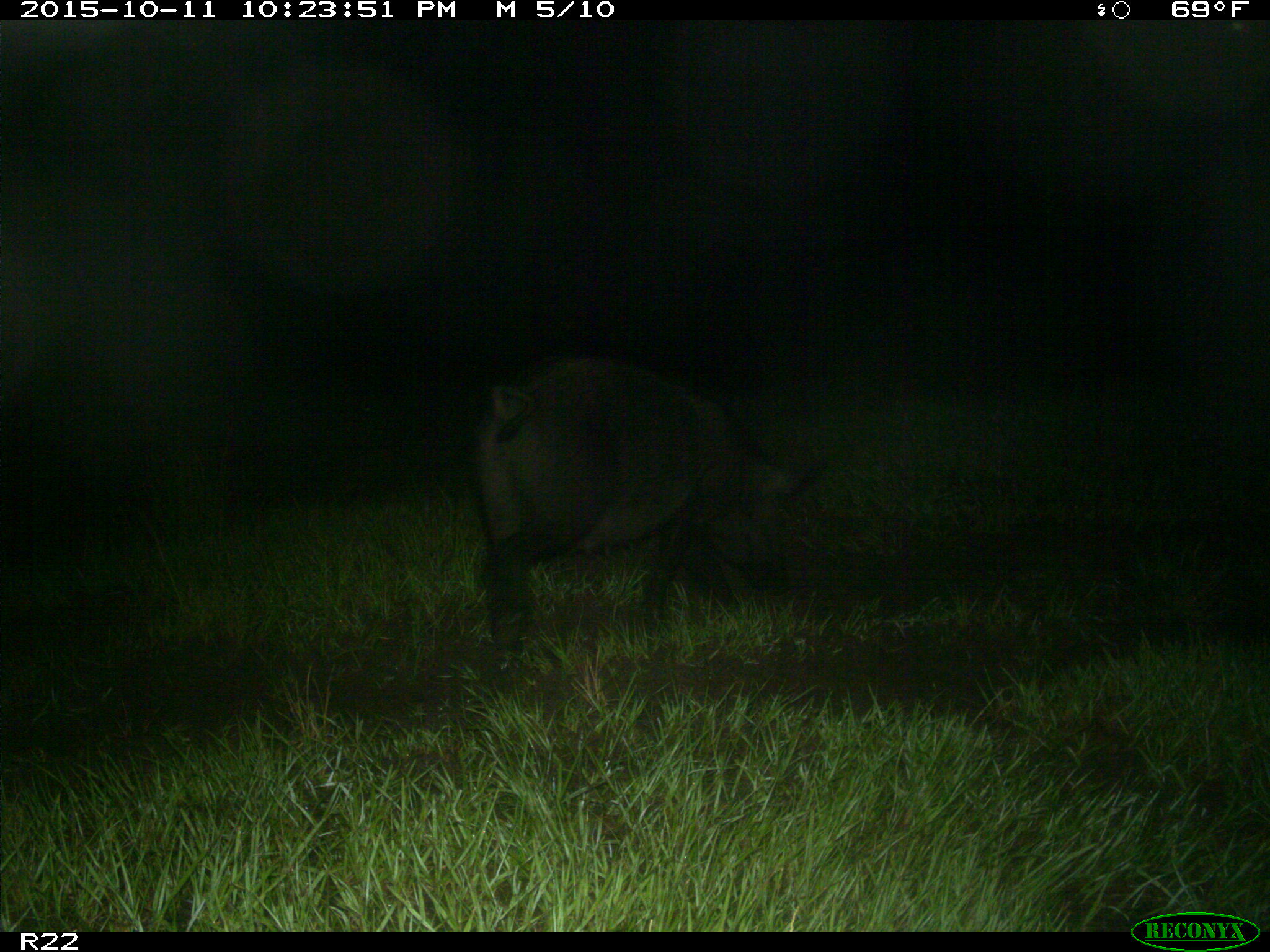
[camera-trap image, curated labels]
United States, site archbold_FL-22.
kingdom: Animalia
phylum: Chordata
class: Mammalia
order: Artiodactyla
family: Suidae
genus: Sus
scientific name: Sus scrofa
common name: wild boar